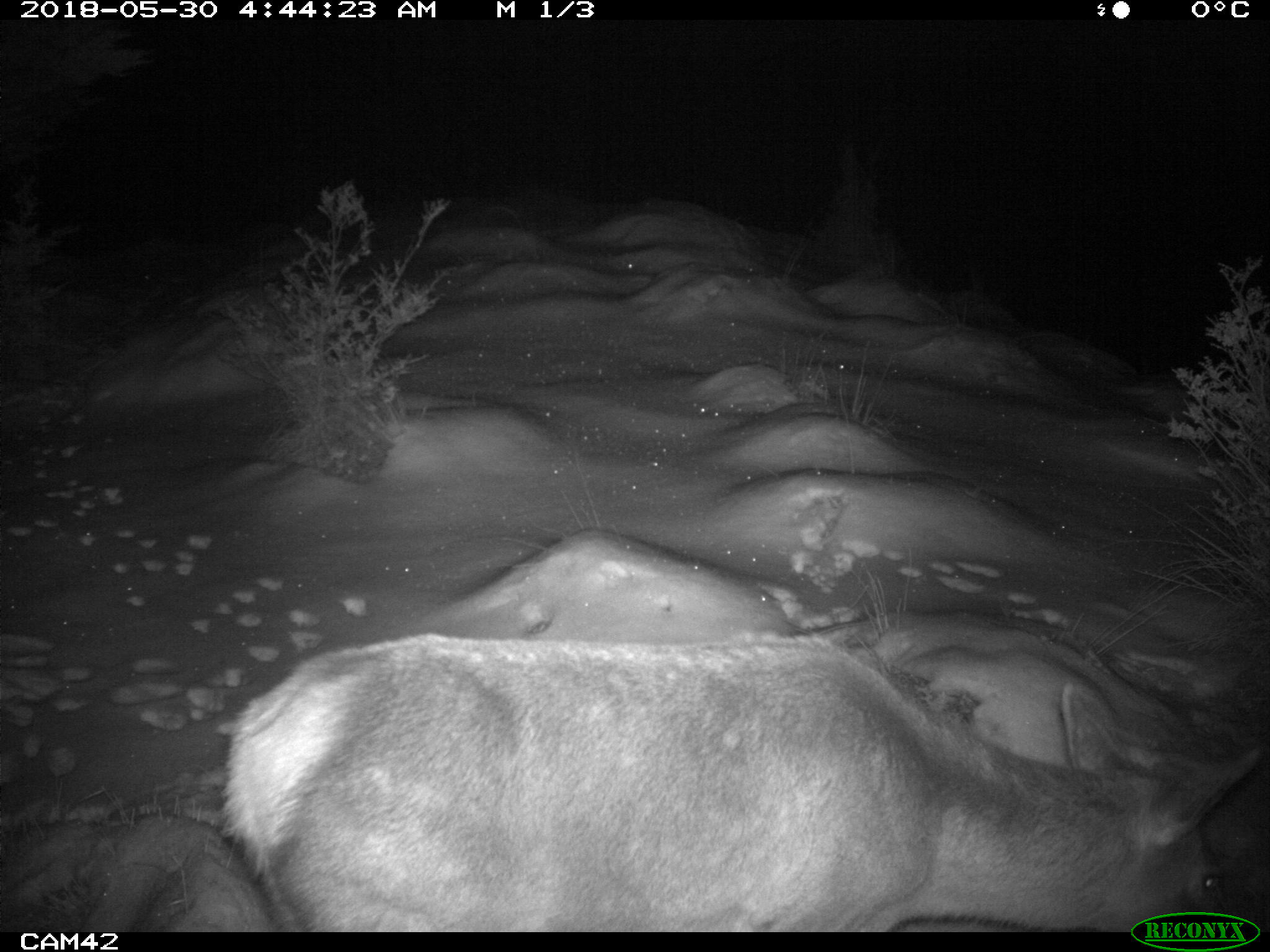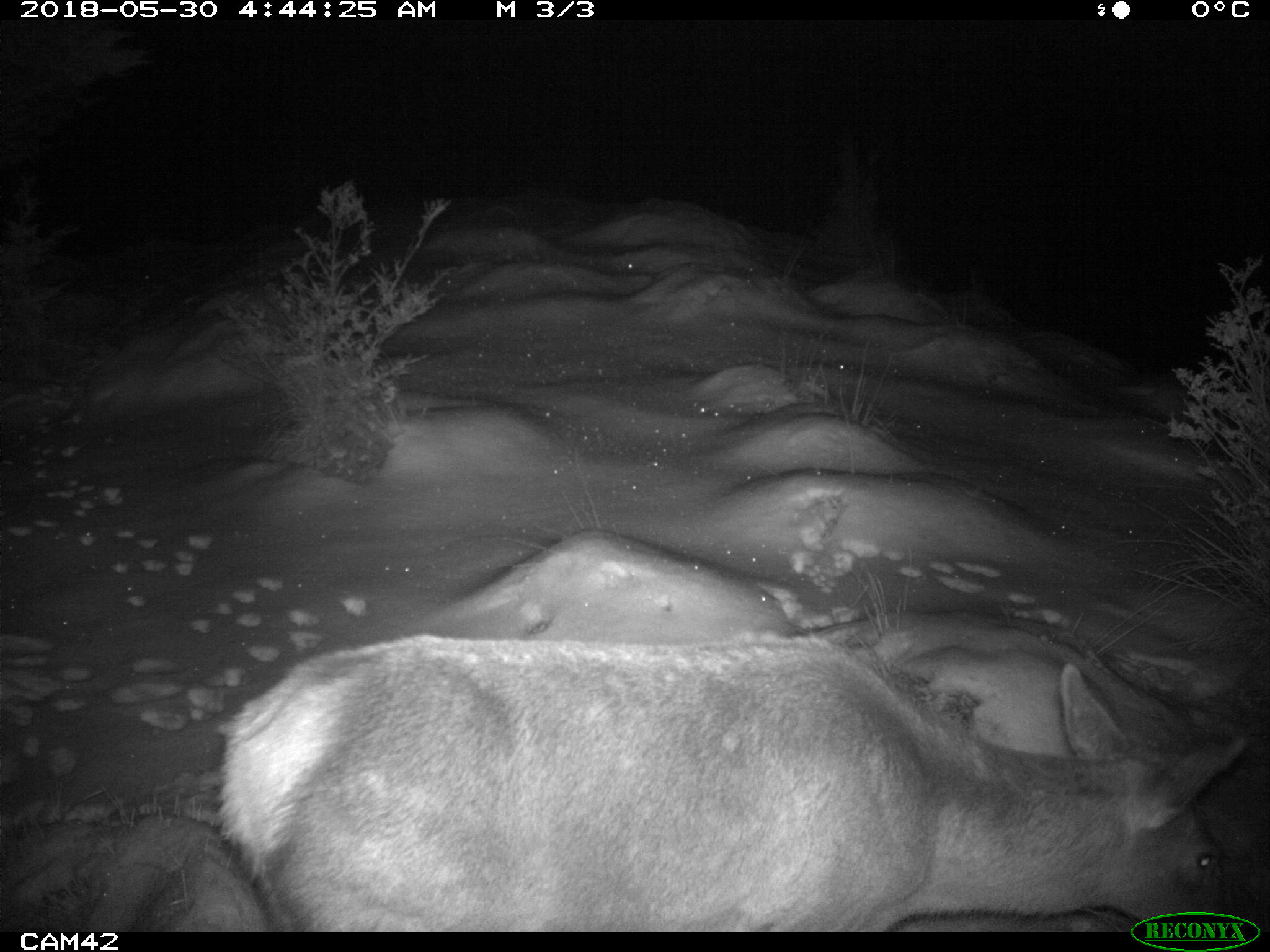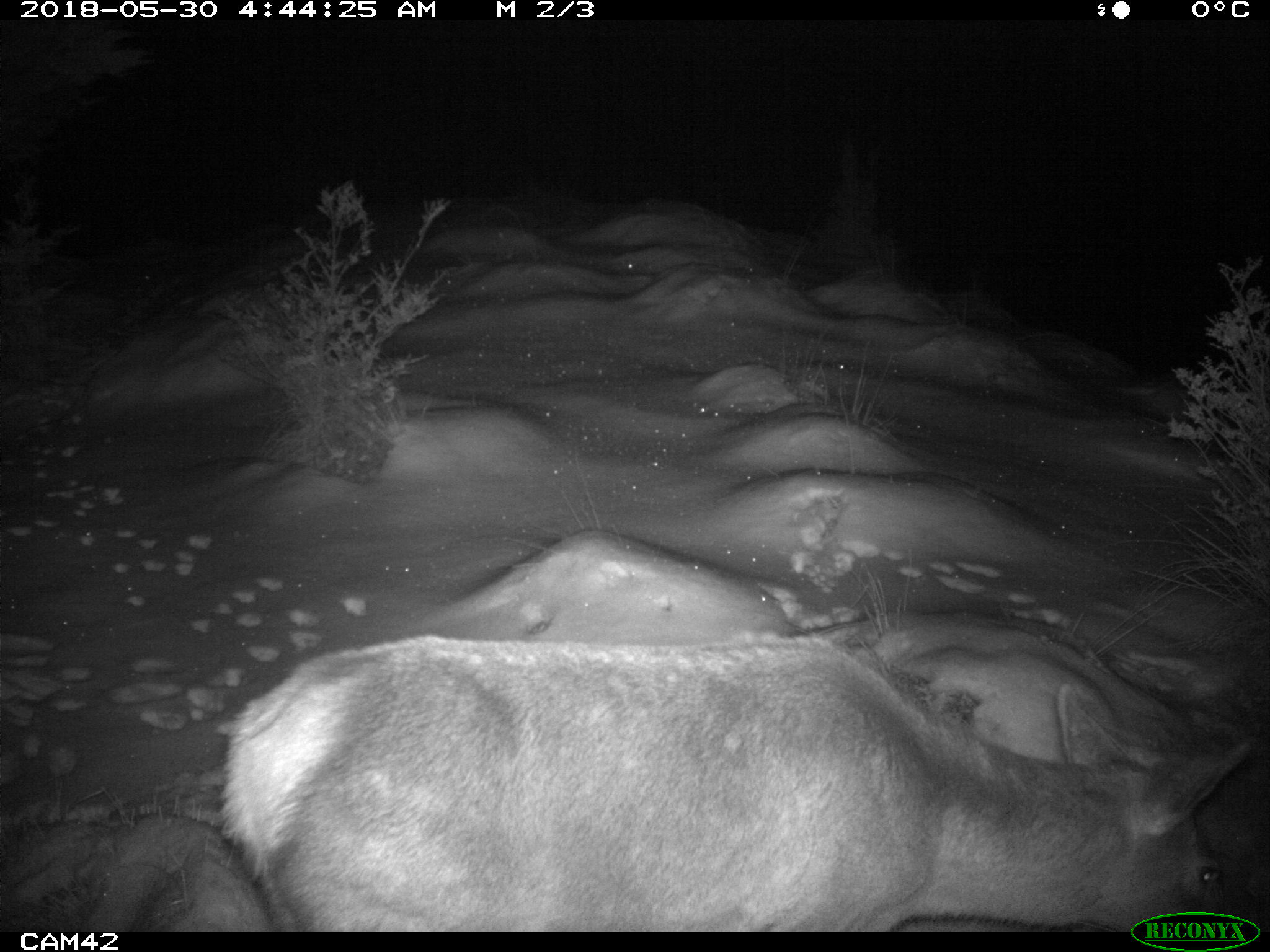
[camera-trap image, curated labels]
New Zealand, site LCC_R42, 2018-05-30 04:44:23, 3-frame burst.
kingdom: Animalia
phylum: Chordata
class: Mammalia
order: Artiodactyla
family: Cervidae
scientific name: Cervidae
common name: deer